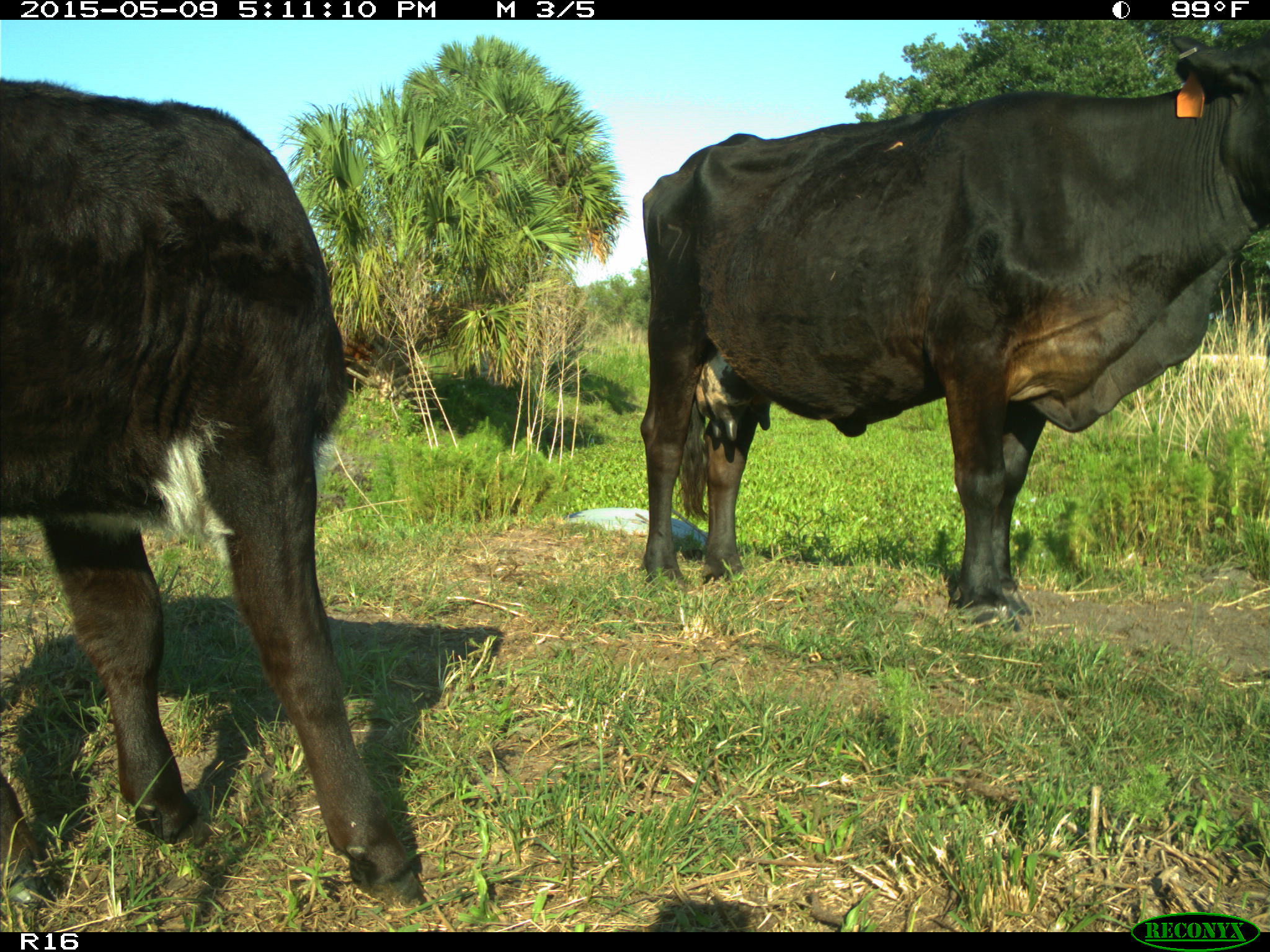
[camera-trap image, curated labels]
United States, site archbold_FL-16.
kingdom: Animalia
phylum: Chordata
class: Mammalia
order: Artiodactyla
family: Suidae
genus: Sus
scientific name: Sus scrofa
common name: wild boar